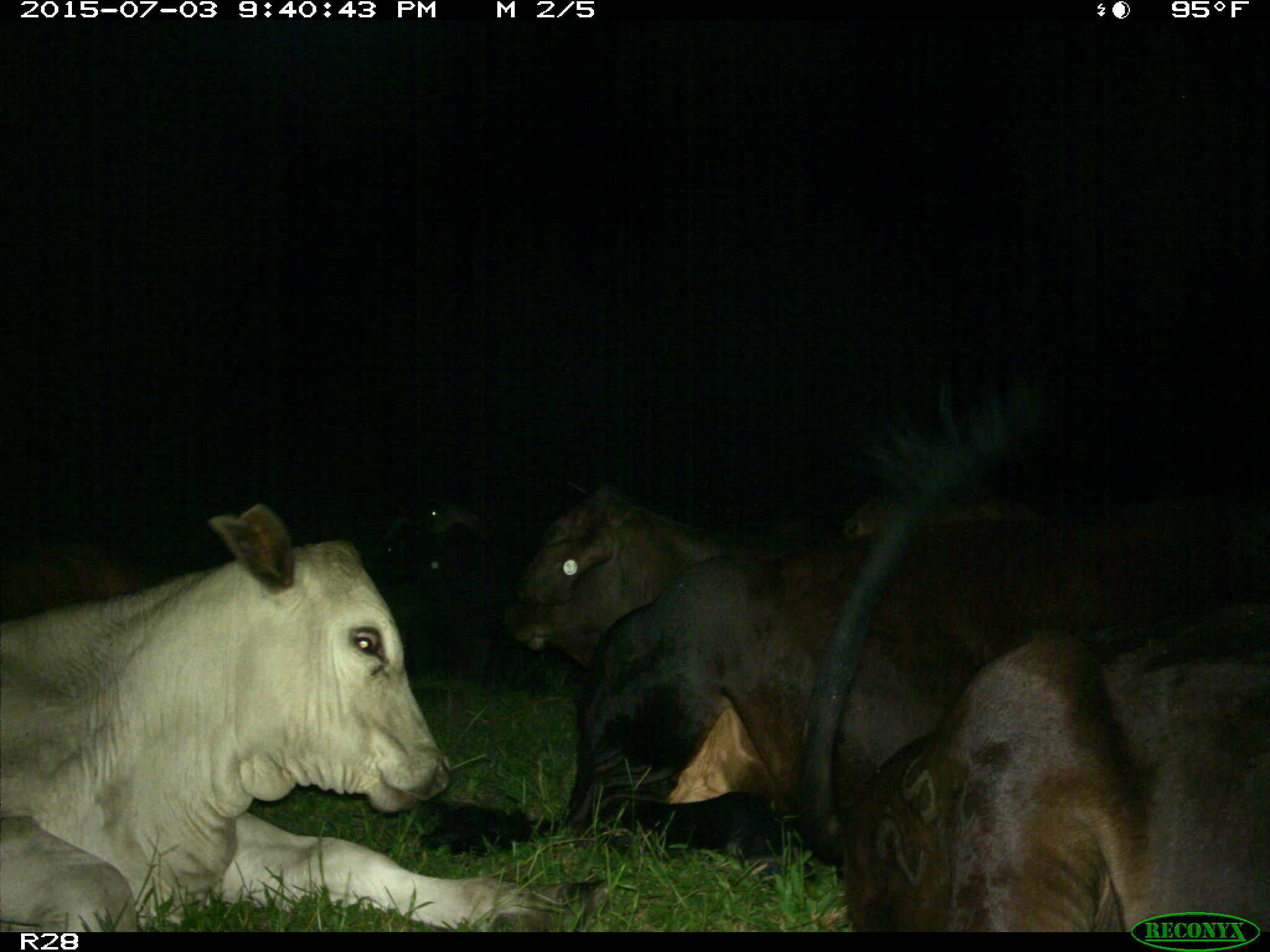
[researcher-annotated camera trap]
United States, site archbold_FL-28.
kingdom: Animalia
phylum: Chordata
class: Mammalia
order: Artiodactyla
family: Bovidae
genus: Bos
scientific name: Bos taurus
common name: domestic cow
Bos taurus (domestic cow).